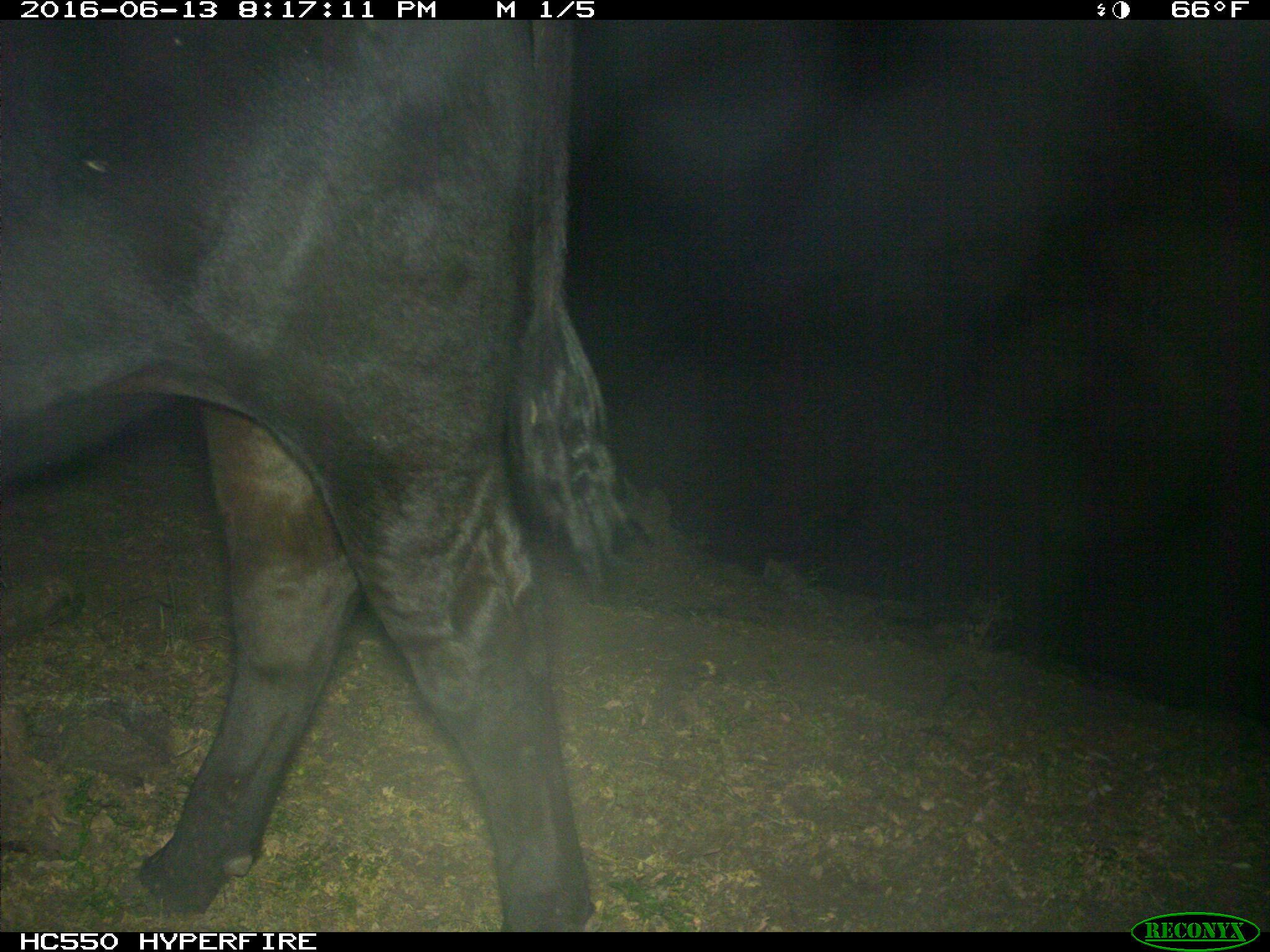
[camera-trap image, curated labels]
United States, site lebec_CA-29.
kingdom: Animalia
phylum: Chordata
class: Mammalia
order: Artiodactyla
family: Bovidae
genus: Bos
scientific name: Bos taurus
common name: domestic cow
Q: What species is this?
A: Bos taurus (domestic cow).